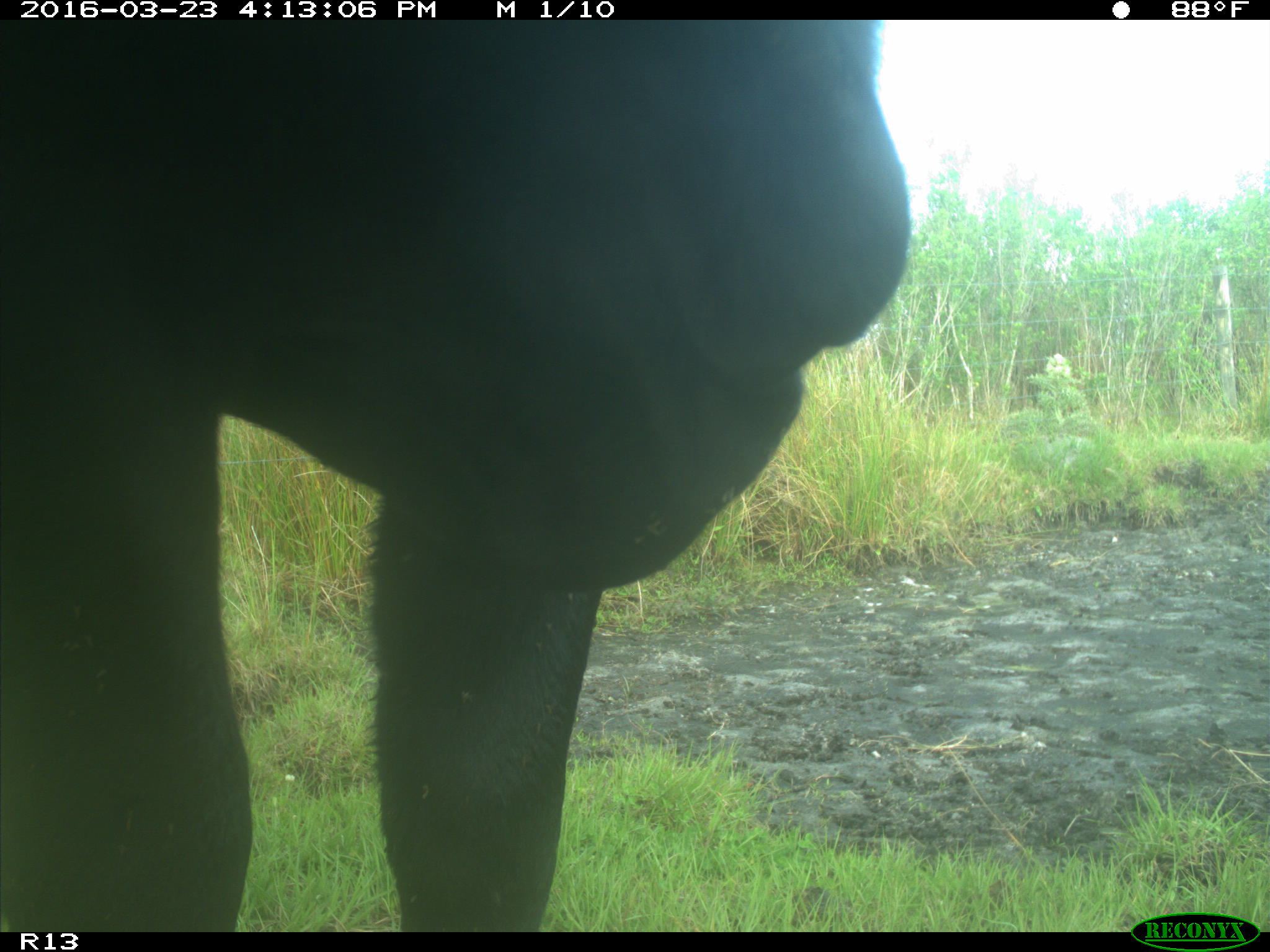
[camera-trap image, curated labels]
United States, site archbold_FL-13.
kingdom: Animalia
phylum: Chordata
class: Mammalia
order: Artiodactyla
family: Bovidae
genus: Bos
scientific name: Bos taurus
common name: domestic cow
Bos taurus (domestic cow).